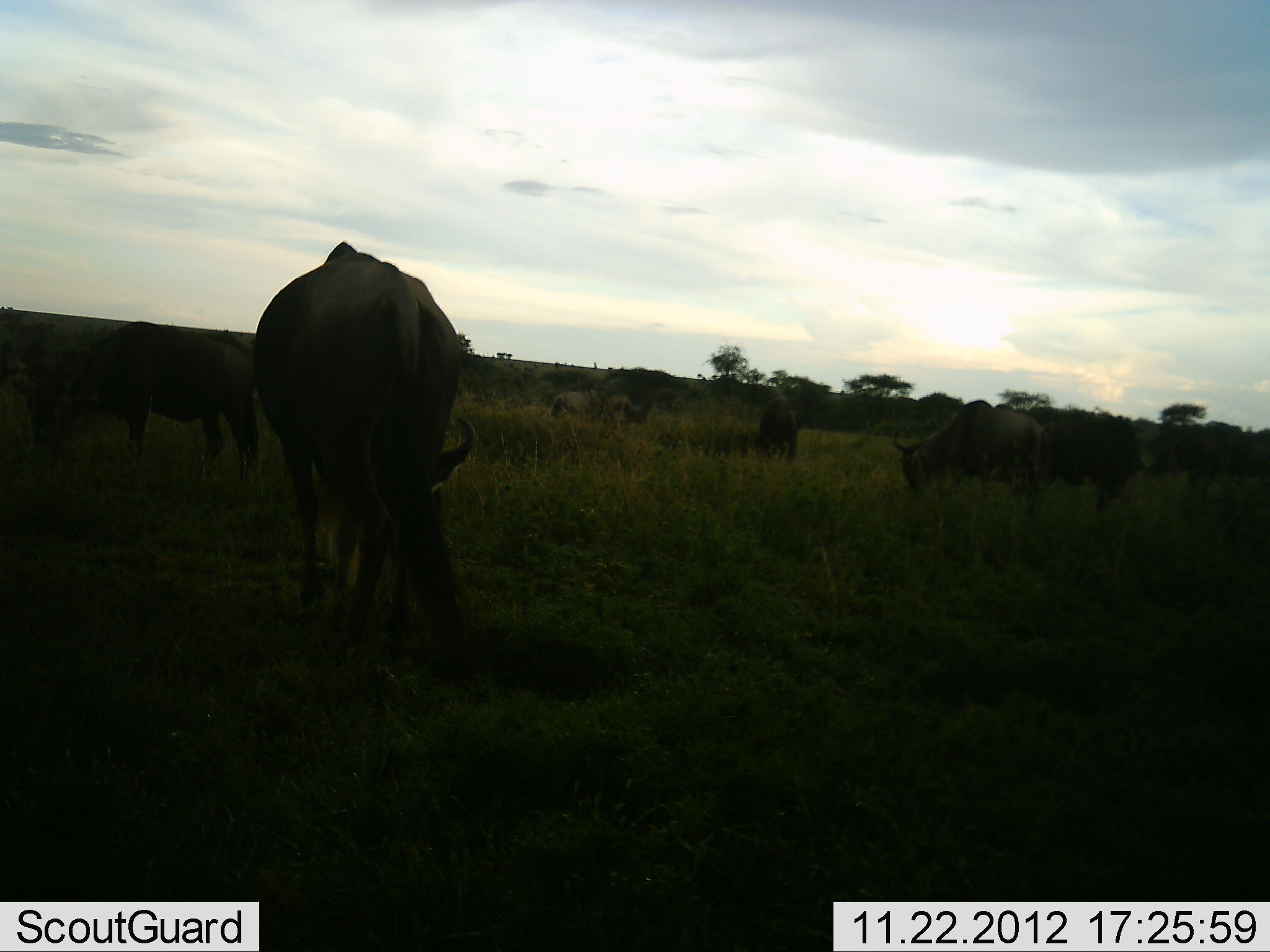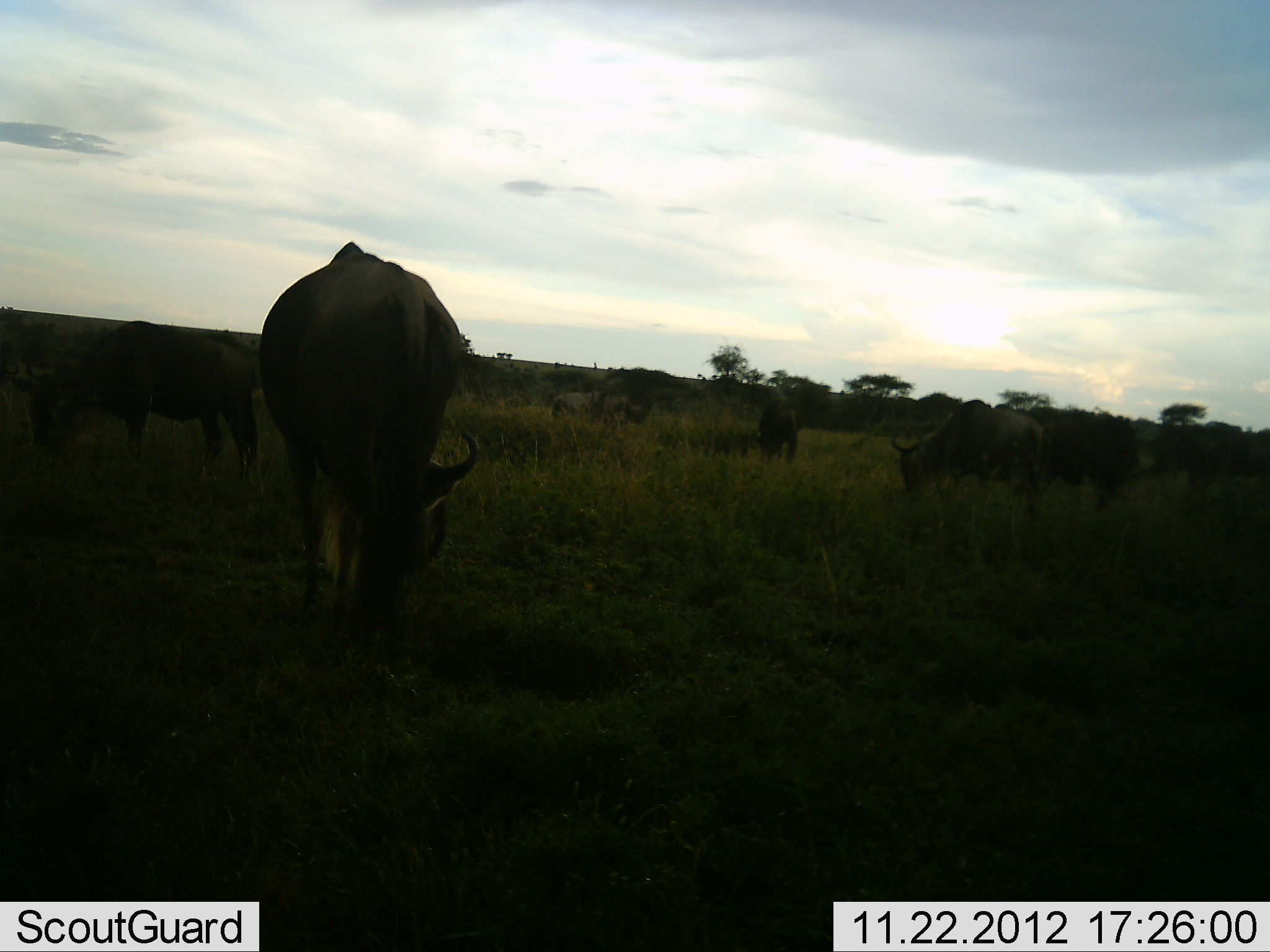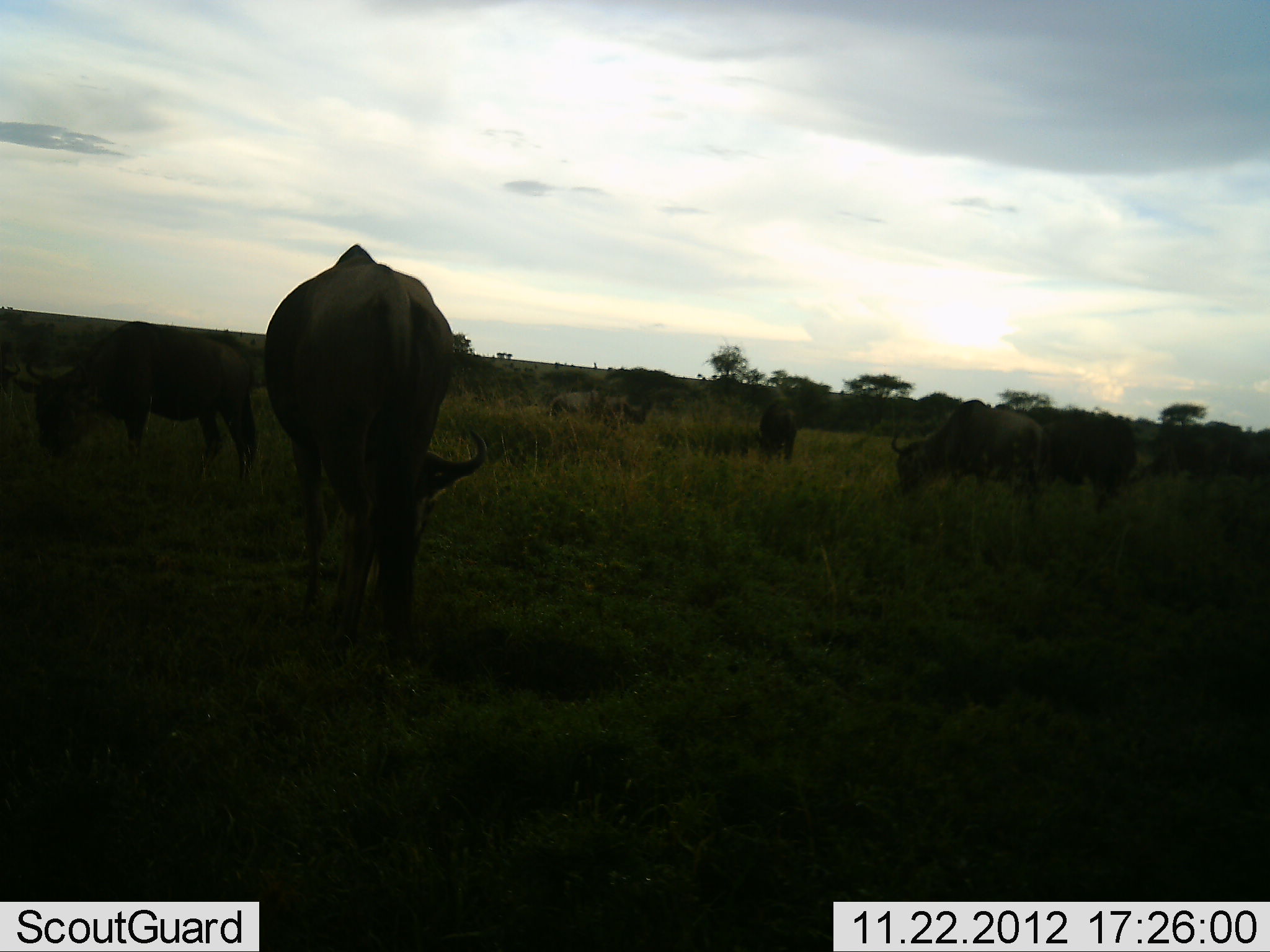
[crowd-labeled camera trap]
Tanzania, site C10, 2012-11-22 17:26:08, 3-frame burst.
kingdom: Animalia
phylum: Chordata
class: Mammalia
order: Artiodactyla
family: Bovidae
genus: Connochaetes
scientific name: Connochaetes taurinus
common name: blue wildebeest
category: wildebeest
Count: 7.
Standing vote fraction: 60%.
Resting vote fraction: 0%.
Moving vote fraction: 0%.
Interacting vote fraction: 0%.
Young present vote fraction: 0%.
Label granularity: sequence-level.